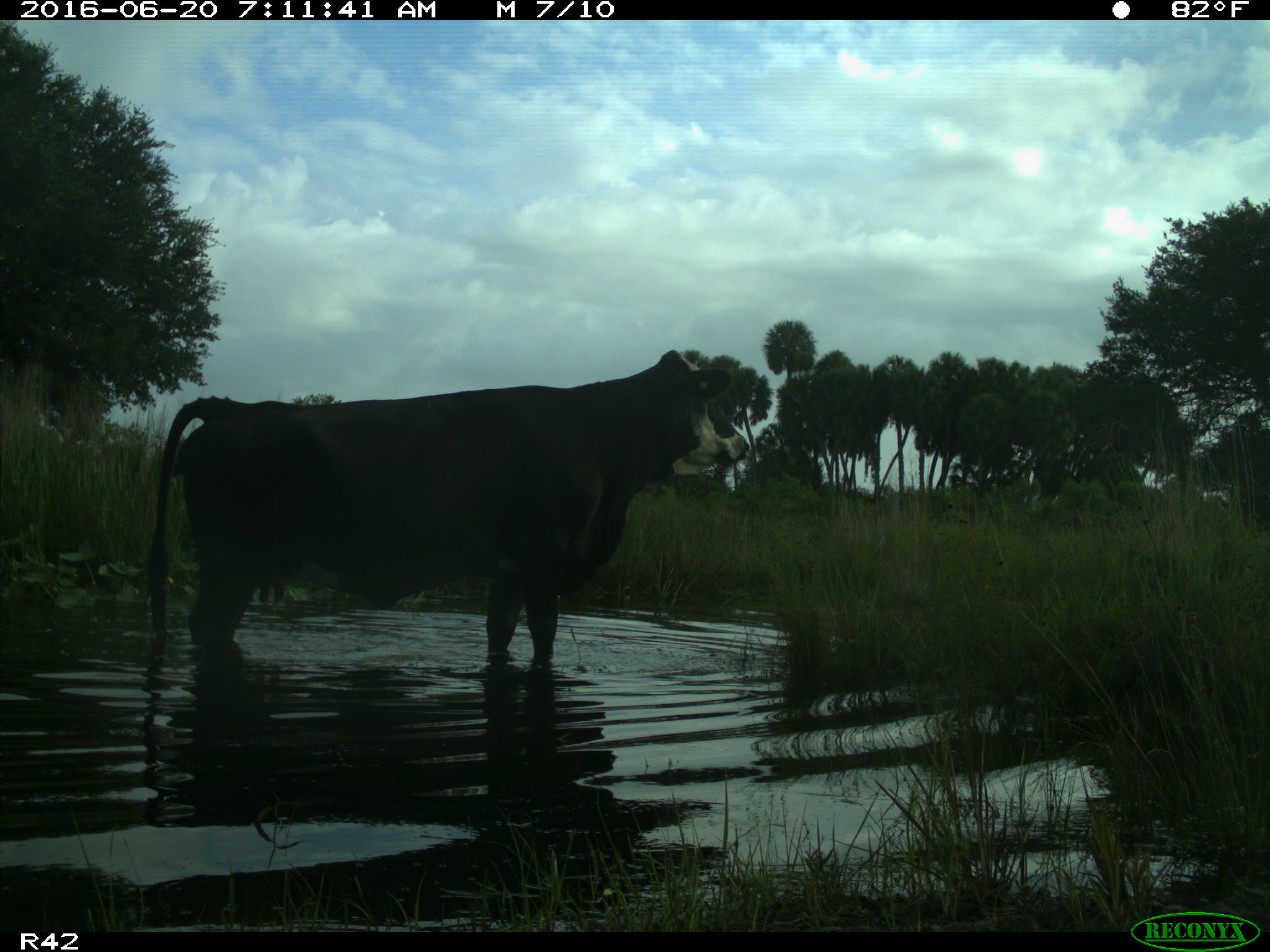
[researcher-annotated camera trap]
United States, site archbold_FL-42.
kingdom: Animalia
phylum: Chordata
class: Mammalia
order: Artiodactyla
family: Bovidae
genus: Bos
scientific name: Bos taurus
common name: domestic cow